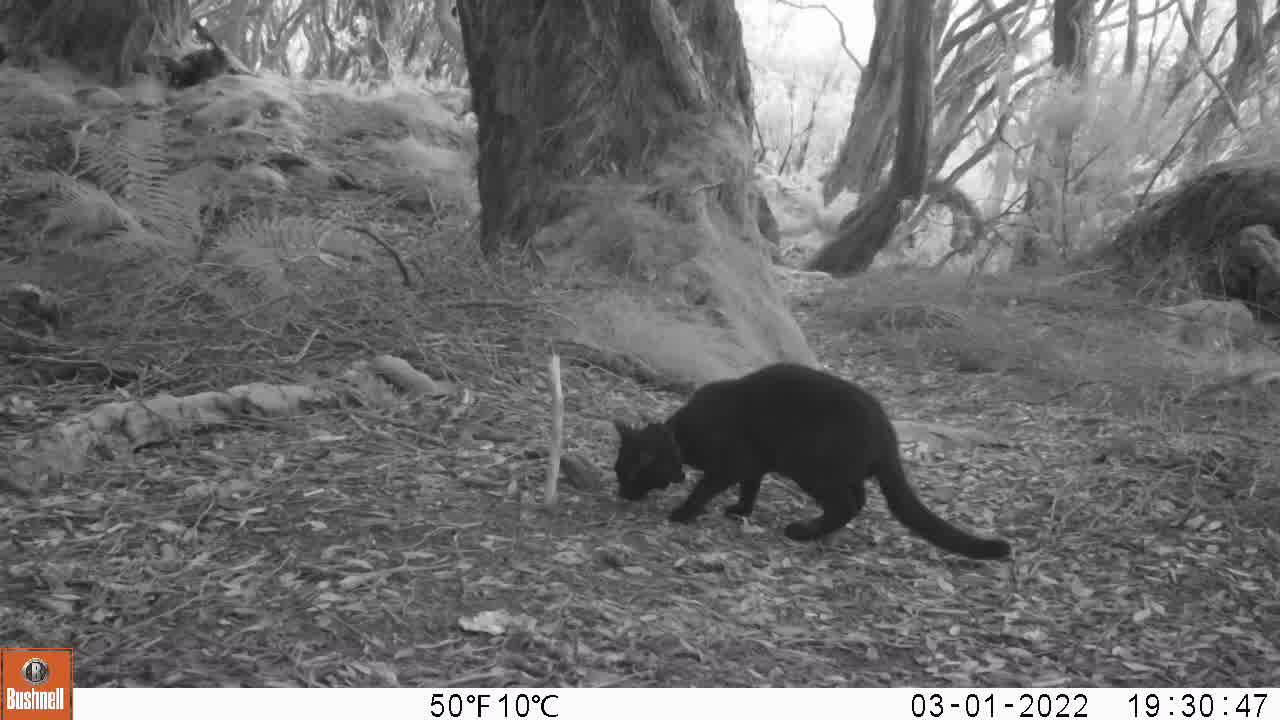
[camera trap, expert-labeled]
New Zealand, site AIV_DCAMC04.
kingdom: Animalia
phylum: Chordata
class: Mammalia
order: Carnivora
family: Felidae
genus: Felis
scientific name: Felis catus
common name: domestic cat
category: cat